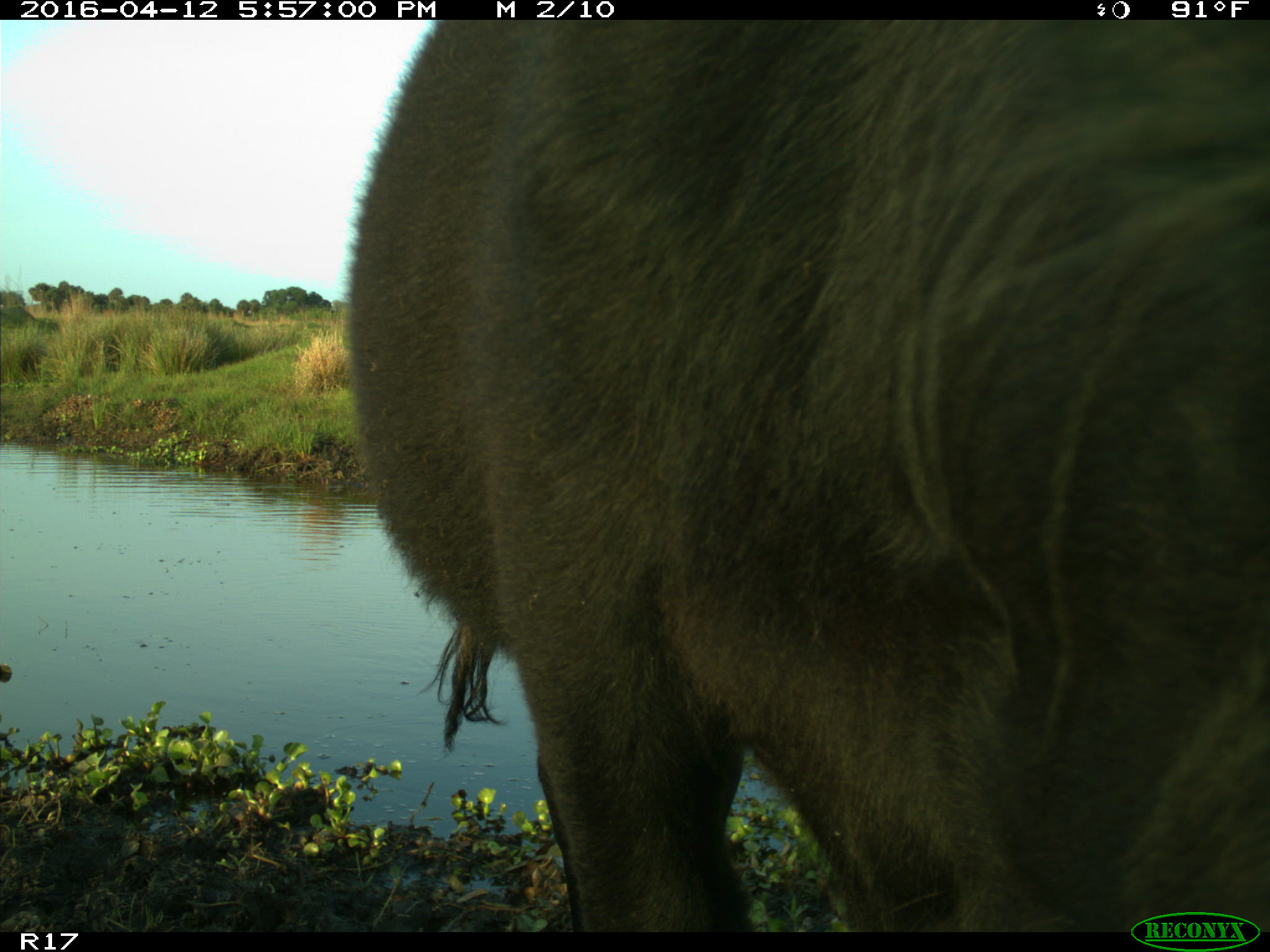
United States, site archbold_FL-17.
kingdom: Animalia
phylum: Chordata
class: Mammalia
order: Artiodactyla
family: Bovidae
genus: Bos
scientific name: Bos taurus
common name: domestic cow